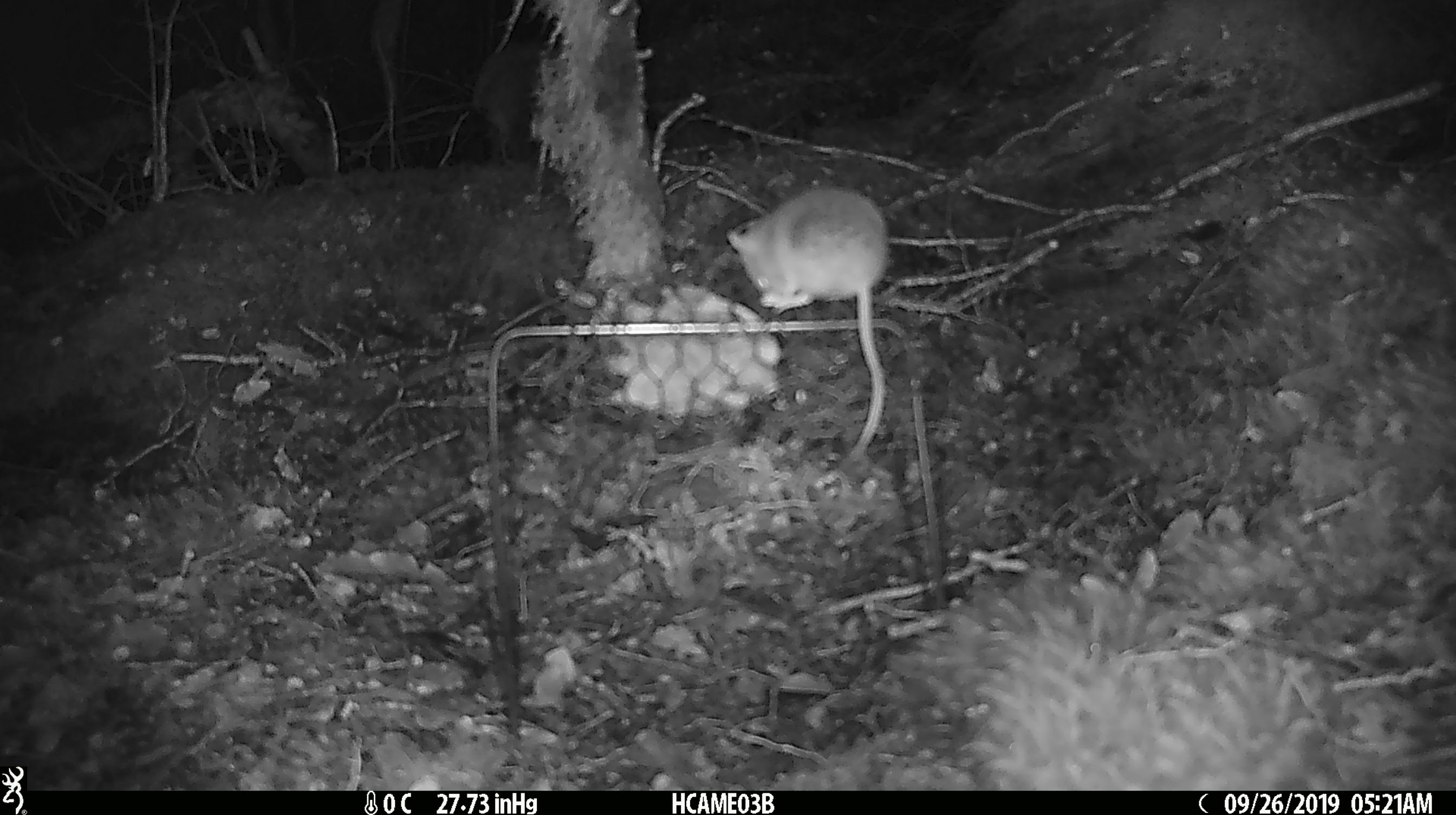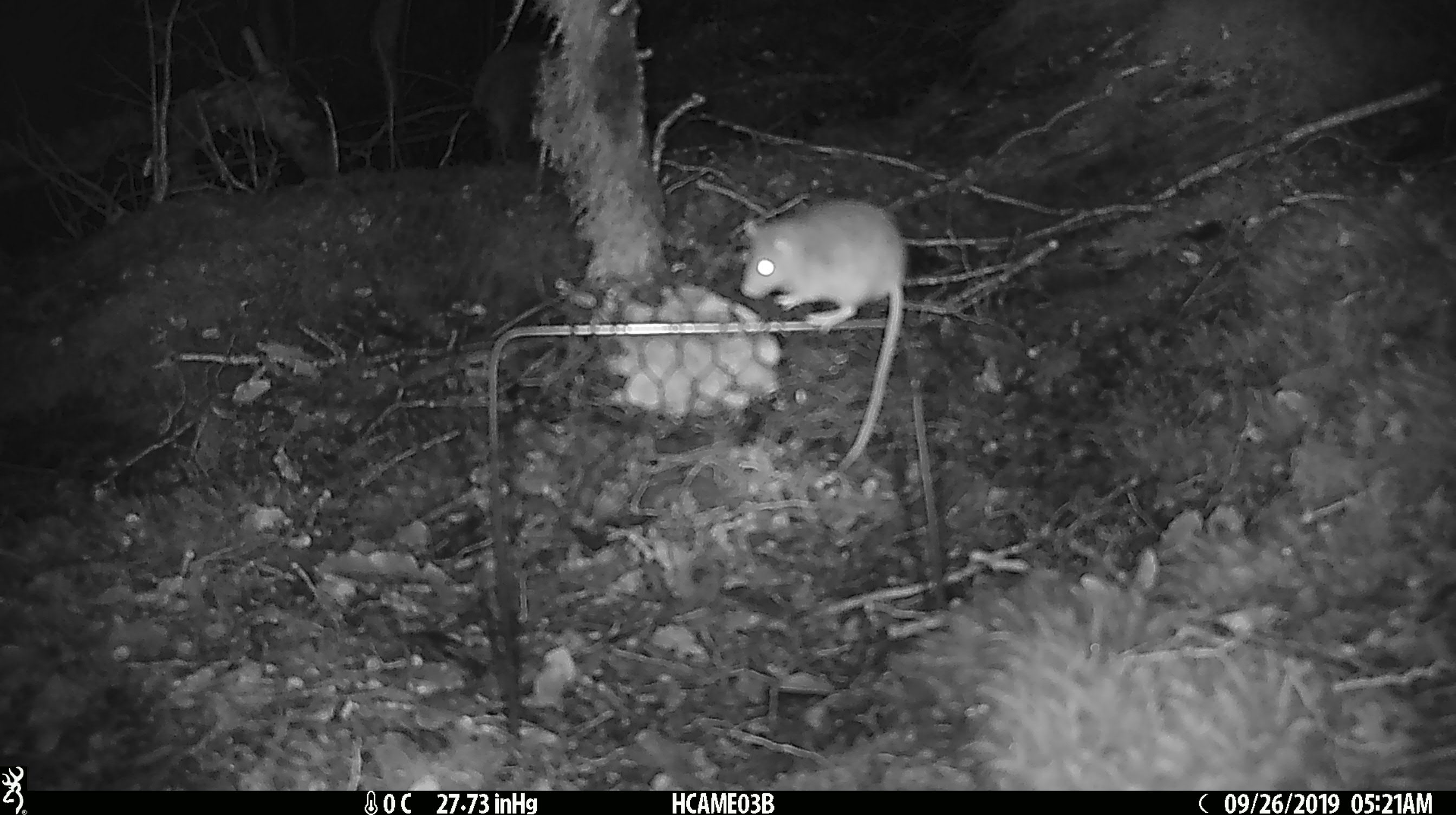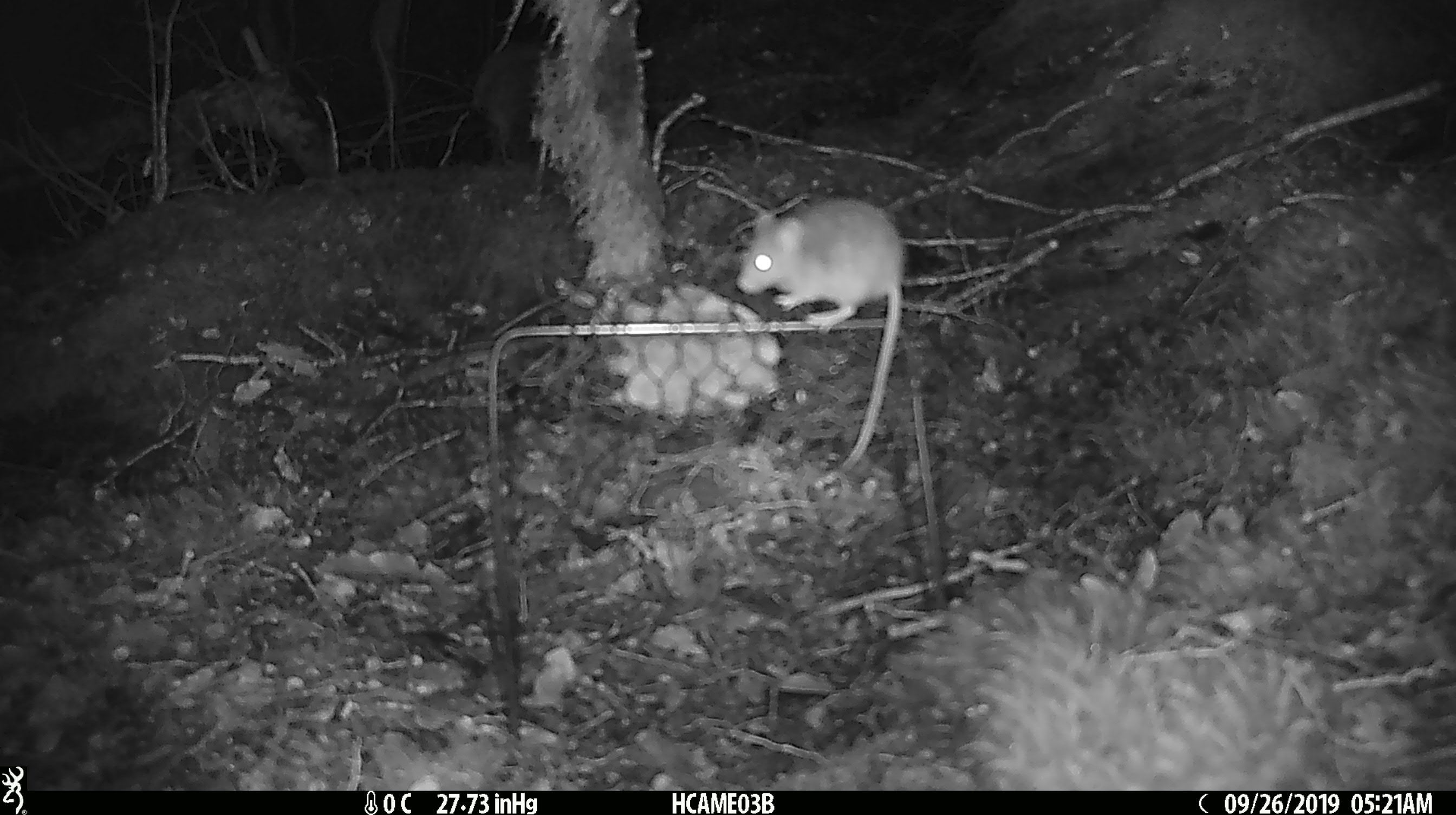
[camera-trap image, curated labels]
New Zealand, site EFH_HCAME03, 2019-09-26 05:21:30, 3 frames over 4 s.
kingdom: Animalia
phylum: Chordata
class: Mammalia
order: Rodentia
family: Muridae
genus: Mus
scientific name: Mus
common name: mouse